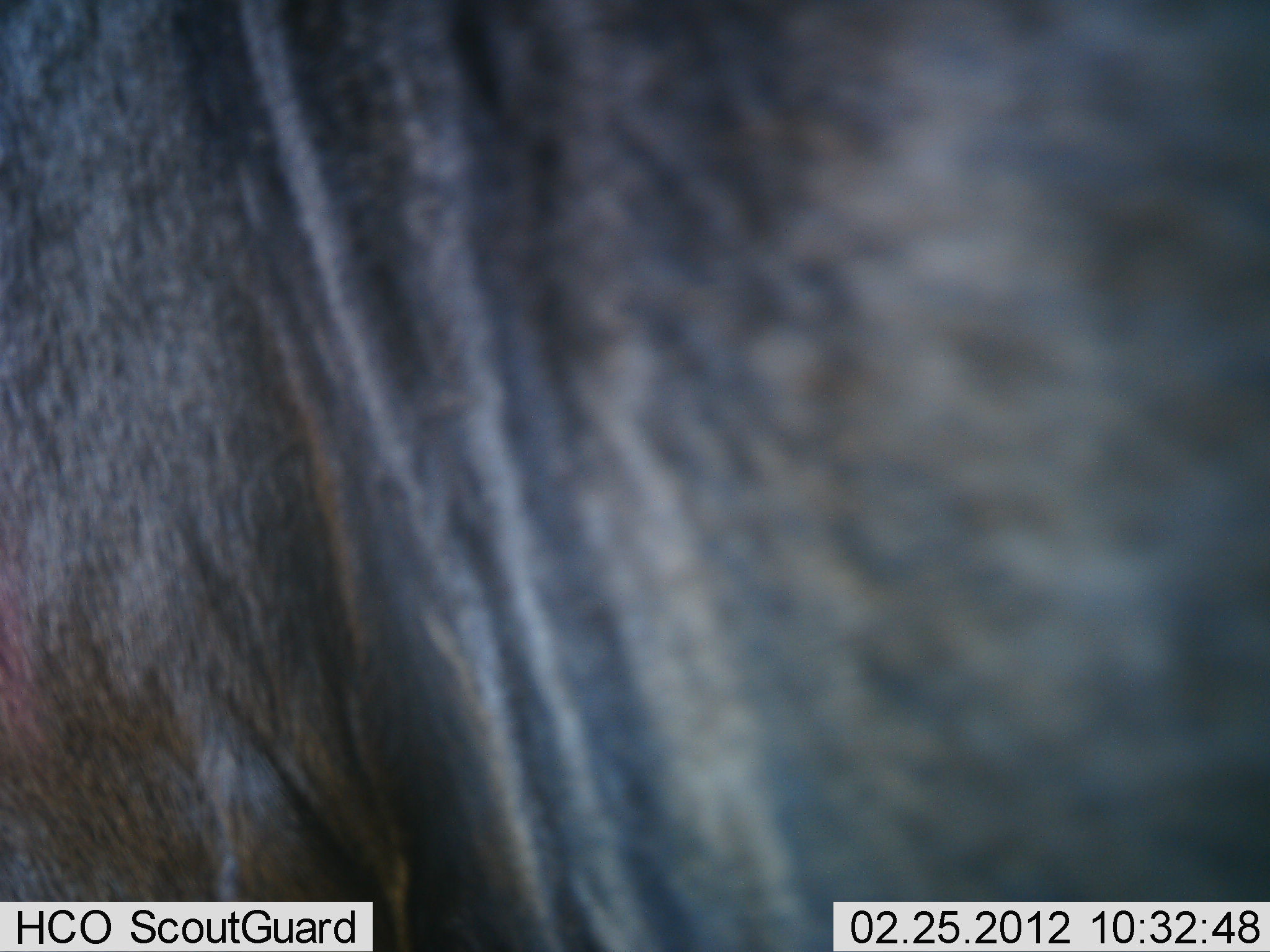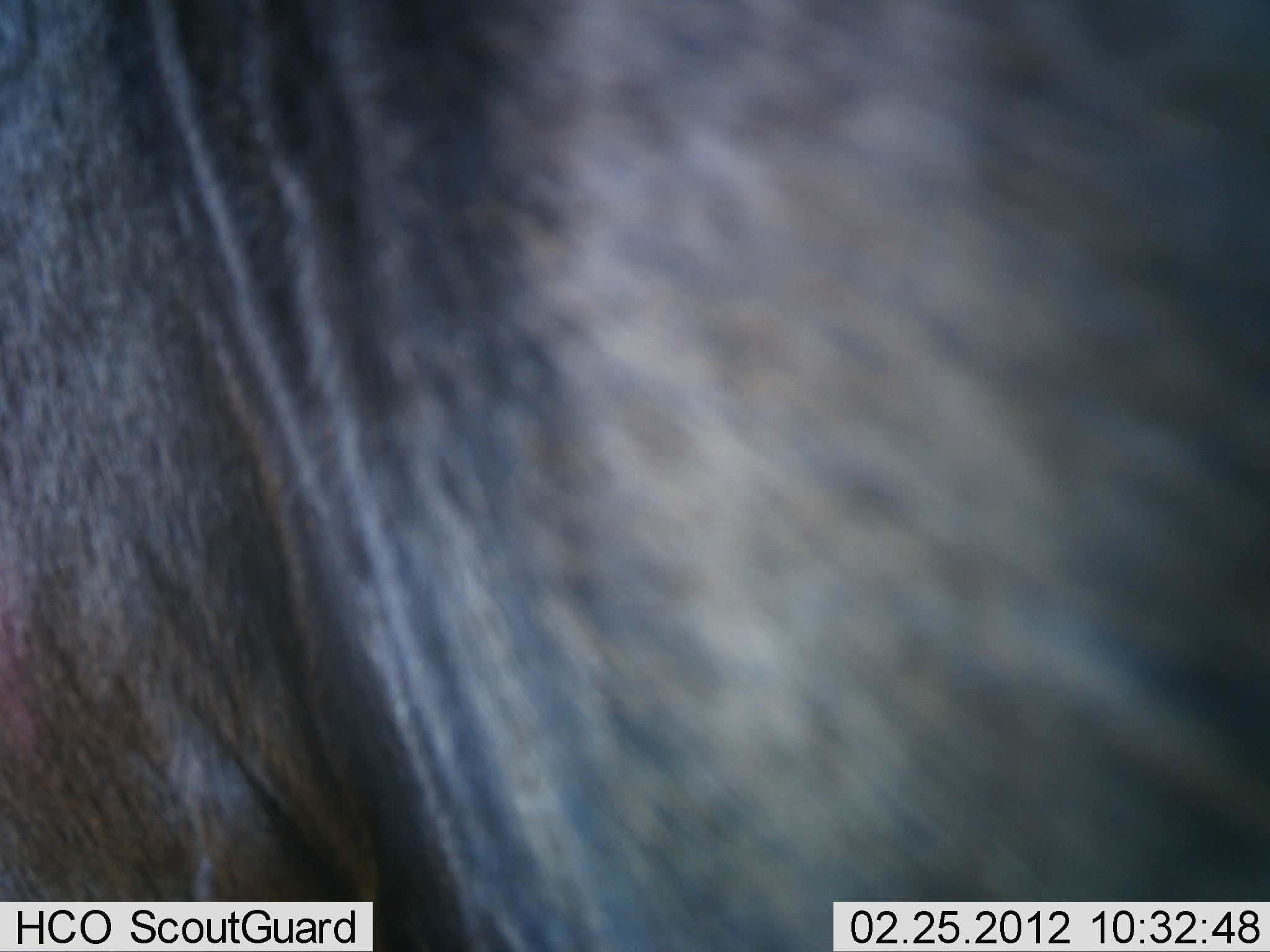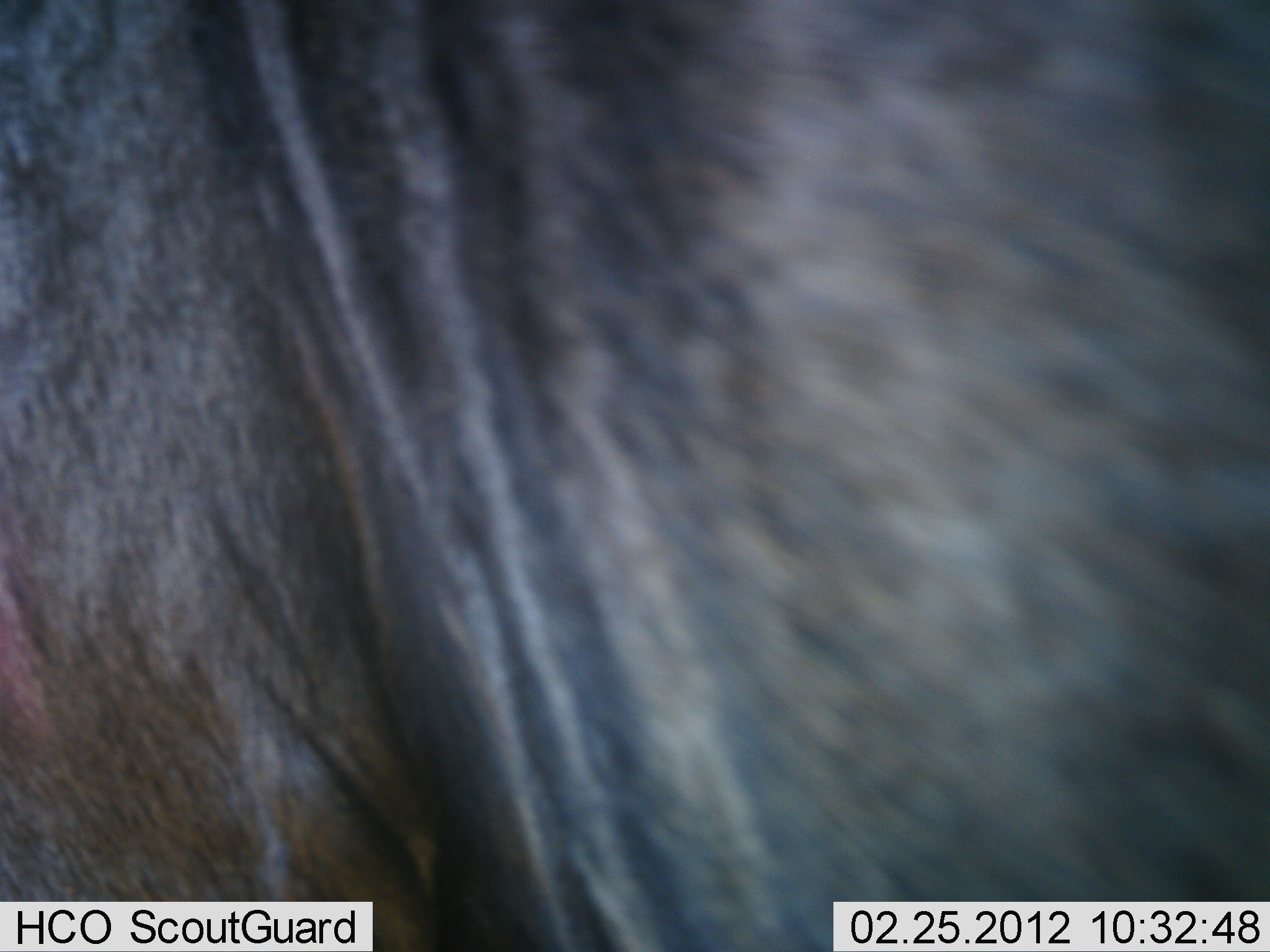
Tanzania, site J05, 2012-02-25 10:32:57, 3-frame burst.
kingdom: Animalia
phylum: Chordata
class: Mammalia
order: Artiodactyla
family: Bovidae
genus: Connochaetes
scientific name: Connochaetes taurinus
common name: blue wildebeest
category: wildebeest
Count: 1.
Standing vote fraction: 100%.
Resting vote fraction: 0%.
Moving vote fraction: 0%.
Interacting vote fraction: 0%.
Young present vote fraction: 0%.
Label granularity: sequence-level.